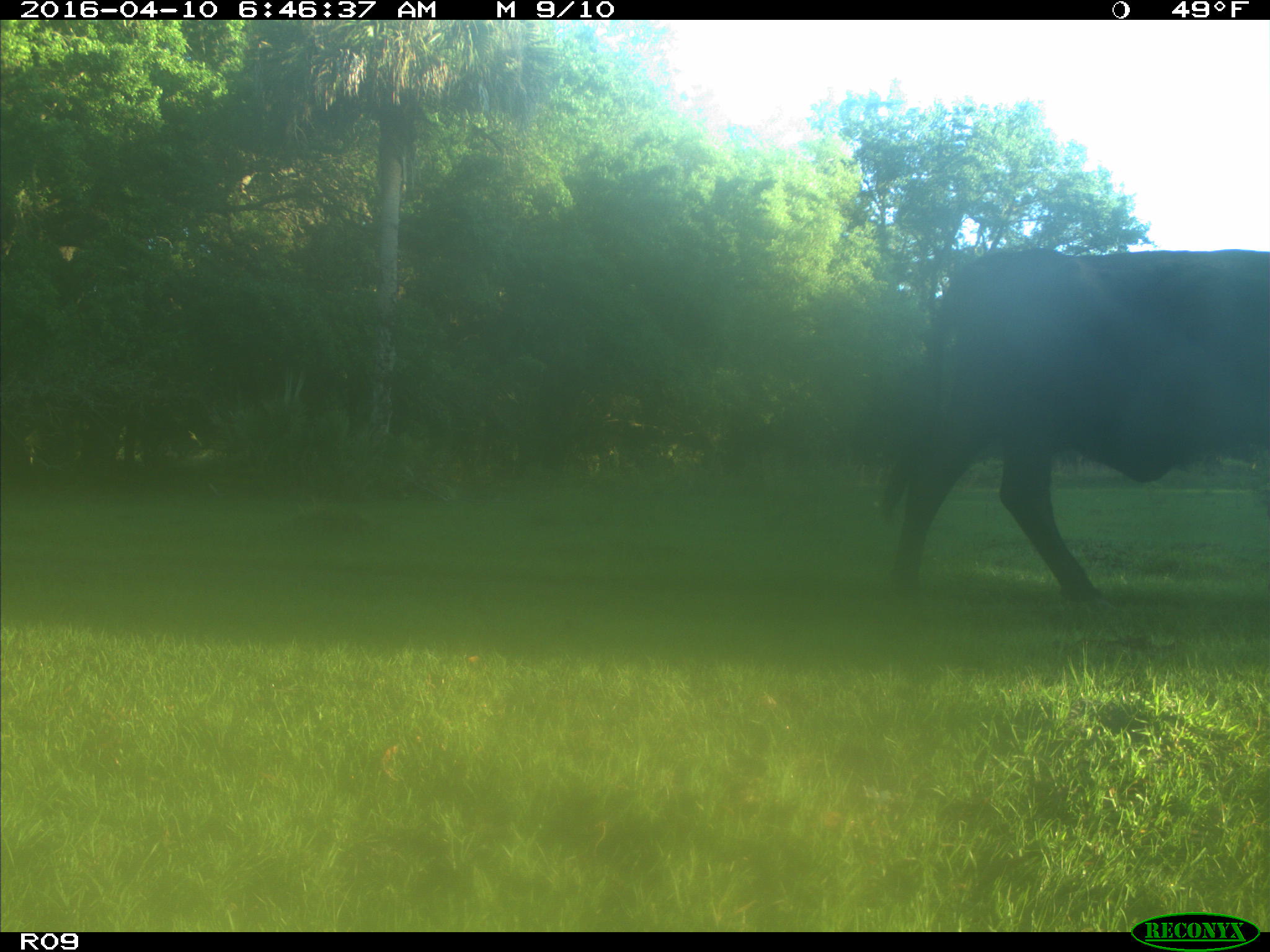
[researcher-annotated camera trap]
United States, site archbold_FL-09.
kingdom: Animalia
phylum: Chordata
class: Mammalia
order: Artiodactyla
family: Bovidae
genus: Bos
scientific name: Bos taurus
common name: domestic cow